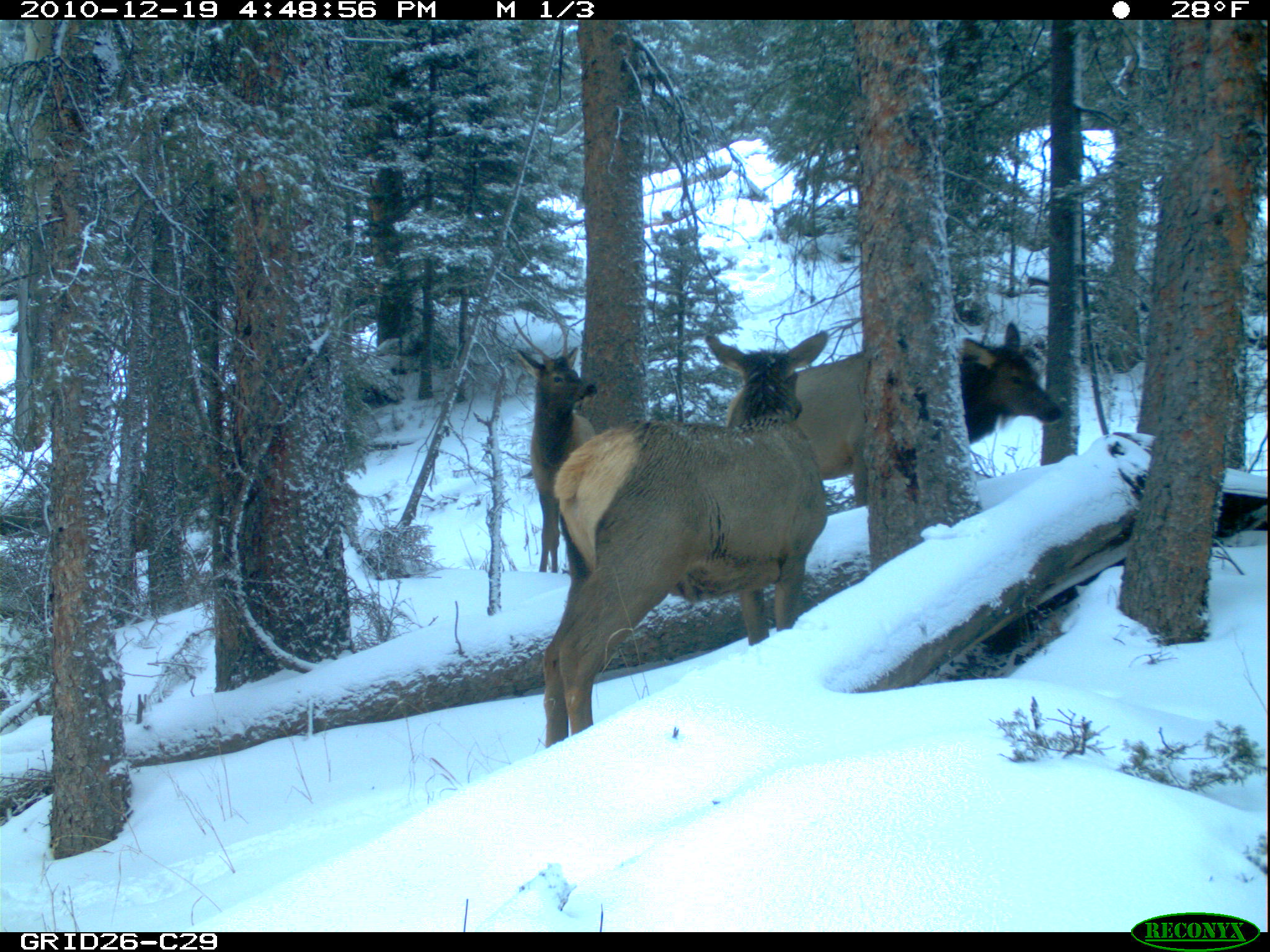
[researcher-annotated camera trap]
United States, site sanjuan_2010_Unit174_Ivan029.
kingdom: Animalia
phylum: Chordata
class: Mammalia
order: Artiodactyla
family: Cervidae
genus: Cervus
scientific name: Cervus elaphus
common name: red deer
Cervus elaphus (red deer).